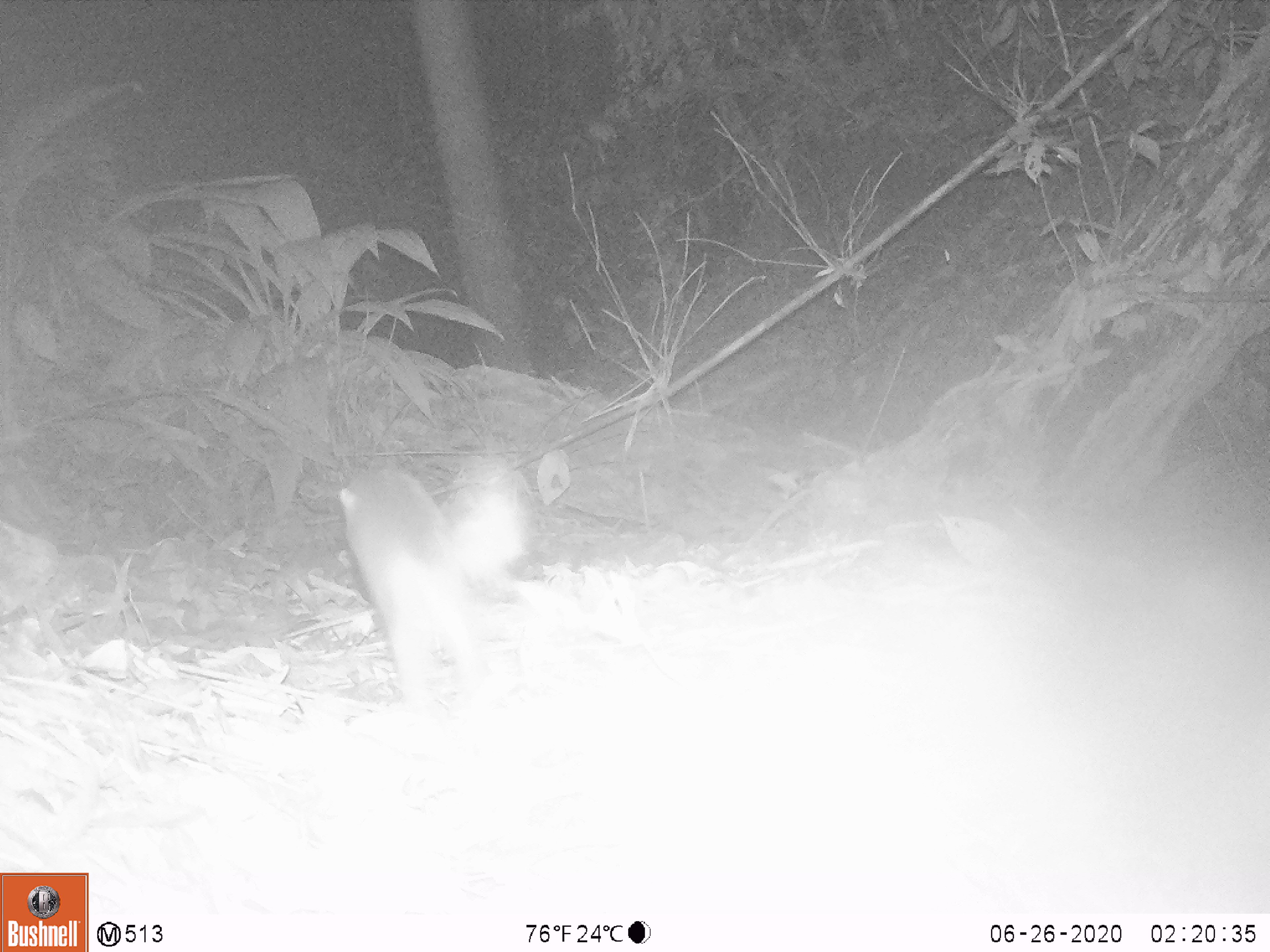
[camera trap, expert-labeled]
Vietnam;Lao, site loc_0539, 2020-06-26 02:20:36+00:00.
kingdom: Animalia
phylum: Chordata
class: Mammalia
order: Carnivora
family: Mustelidae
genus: Melogale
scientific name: Melogale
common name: ferret badger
Ferret badger (Melogale). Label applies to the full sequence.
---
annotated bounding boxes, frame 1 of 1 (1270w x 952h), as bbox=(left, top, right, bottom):
ferret badger: bbox=(339, 460, 530, 718)